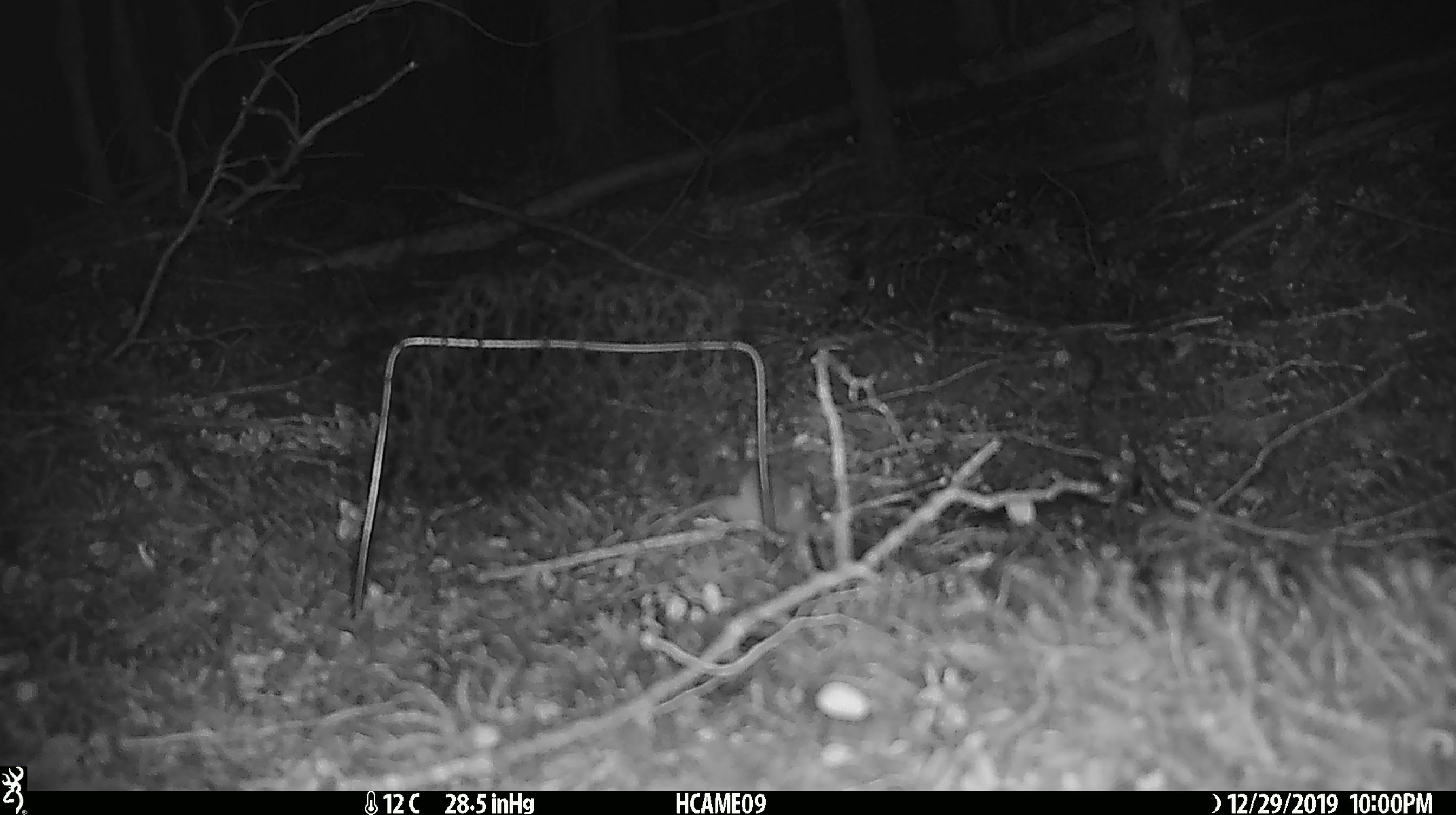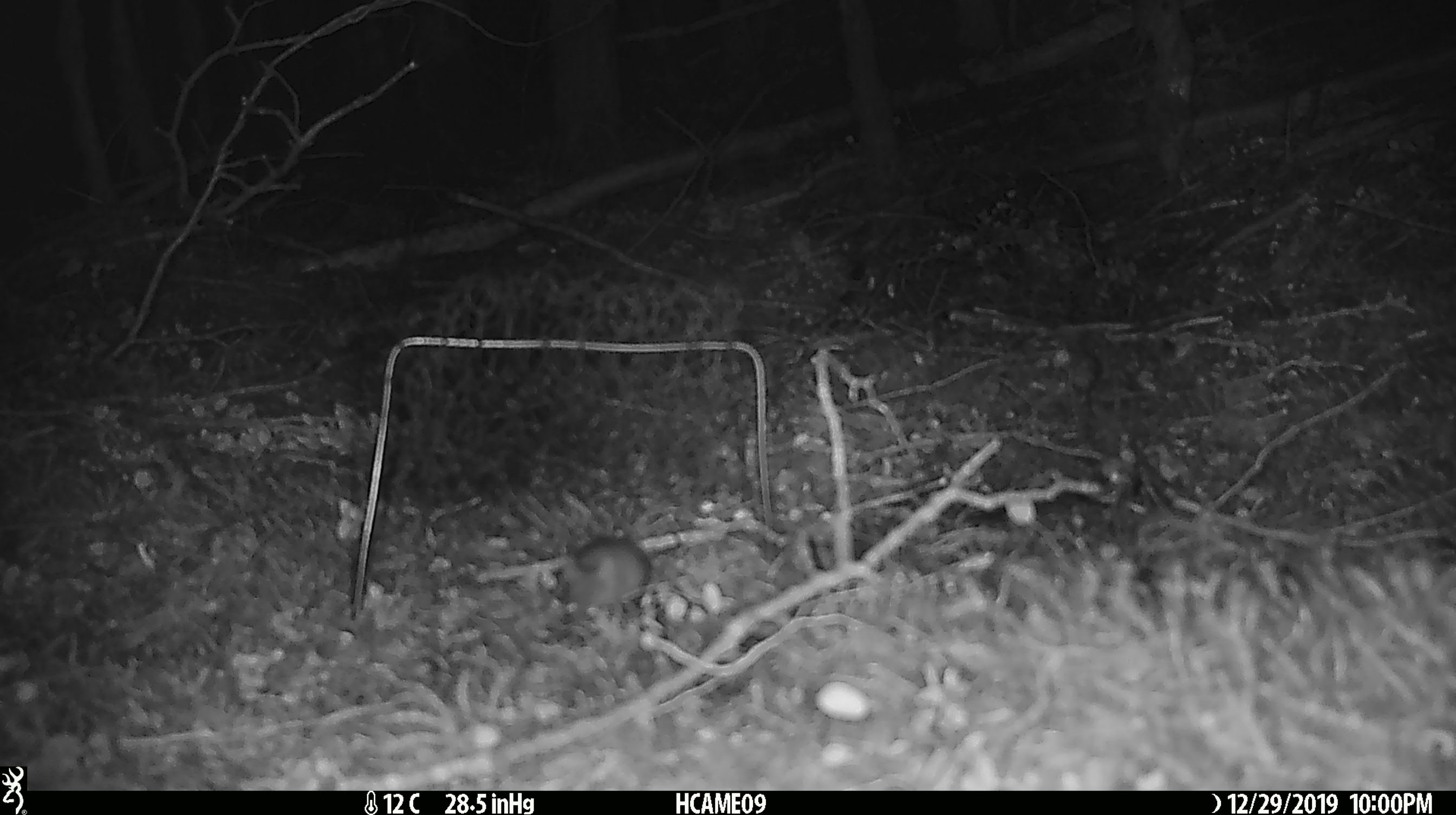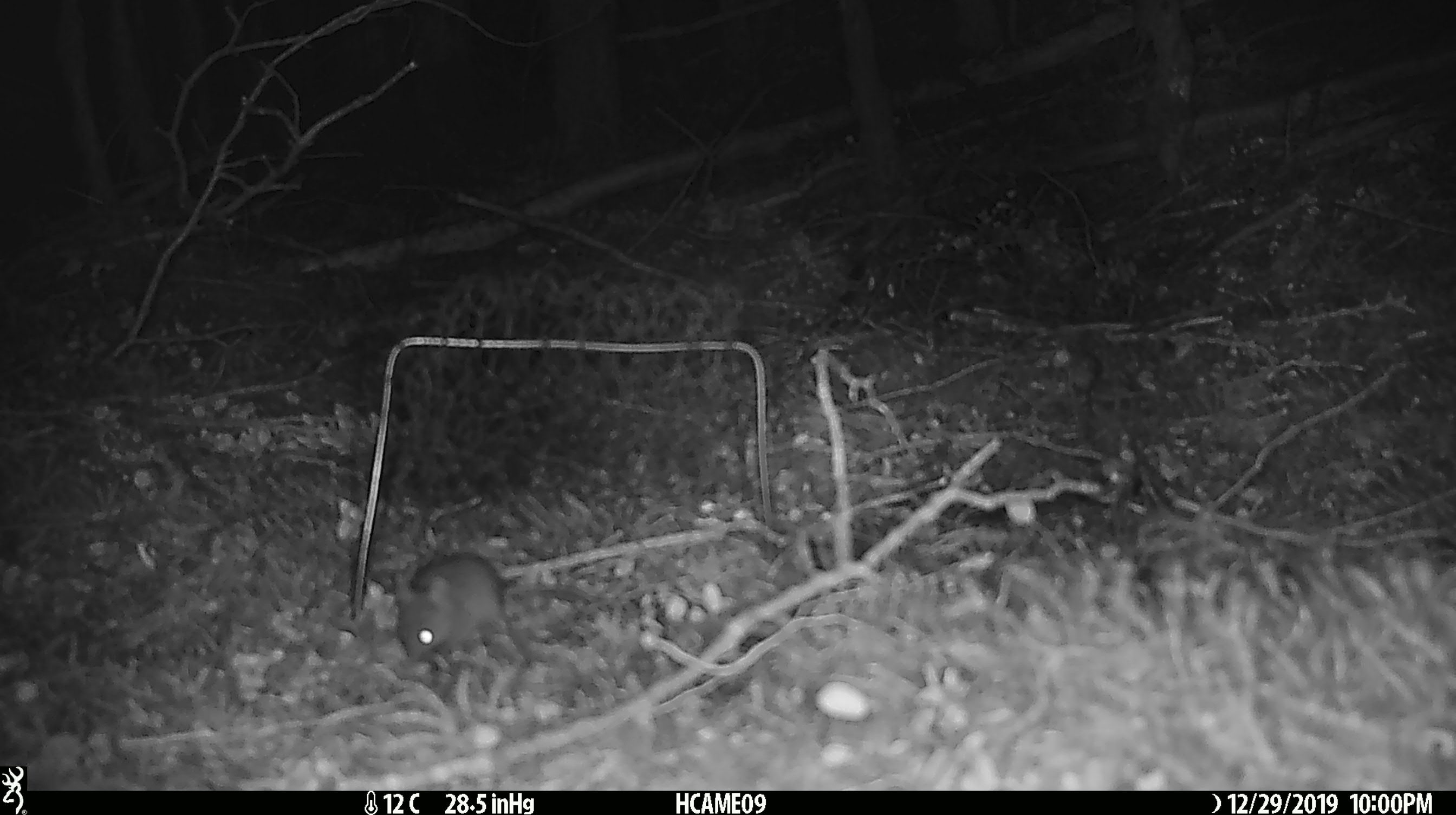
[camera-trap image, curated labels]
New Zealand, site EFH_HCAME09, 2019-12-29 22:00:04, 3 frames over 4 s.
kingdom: Animalia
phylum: Chordata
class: Mammalia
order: Rodentia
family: Muridae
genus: Mus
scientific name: Mus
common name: mouse